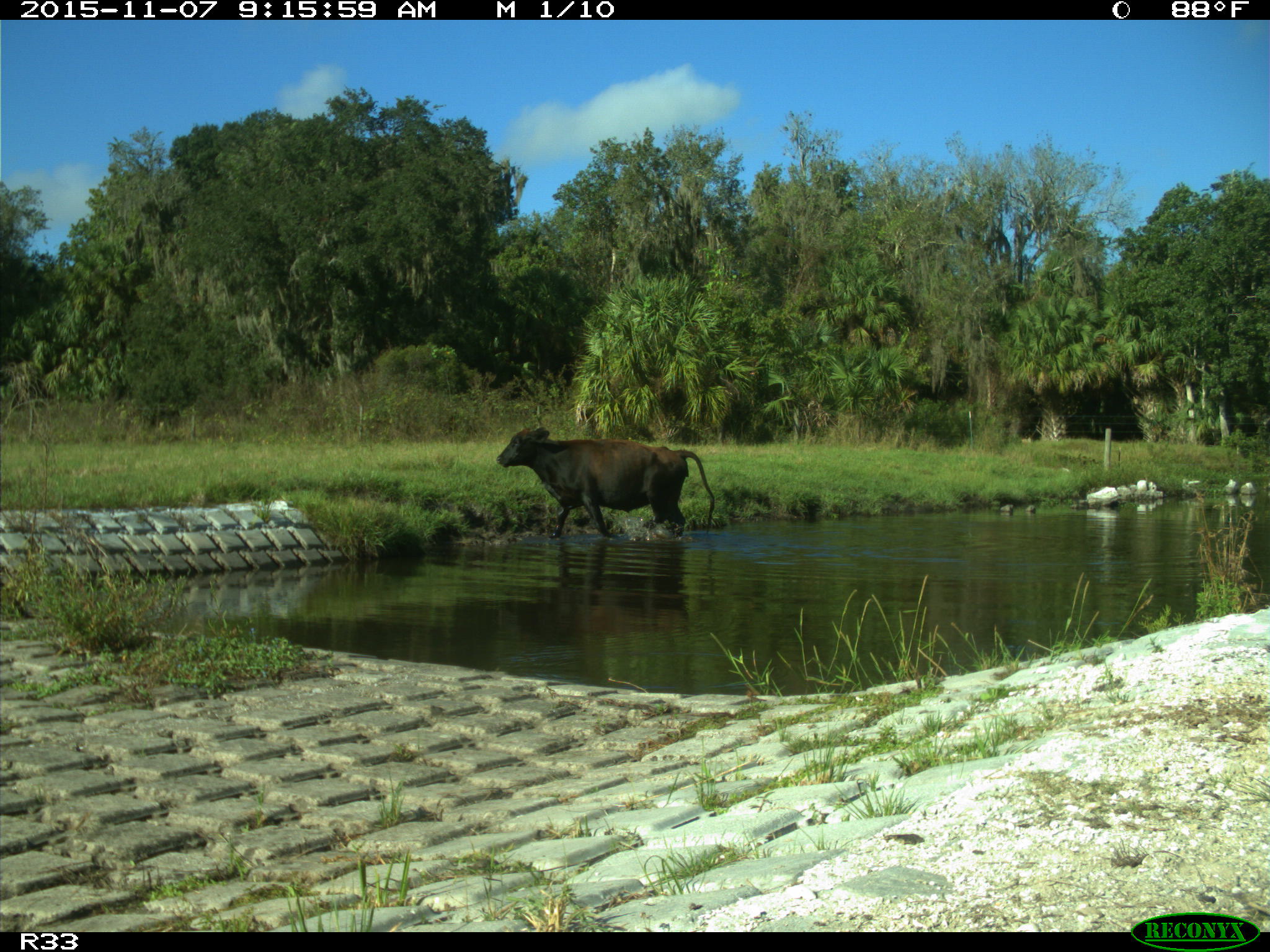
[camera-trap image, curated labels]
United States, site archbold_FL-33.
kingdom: Animalia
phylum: Chordata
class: Mammalia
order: Artiodactyla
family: Bovidae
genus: Bos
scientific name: Bos taurus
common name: domestic cow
Bos taurus (domestic cow).